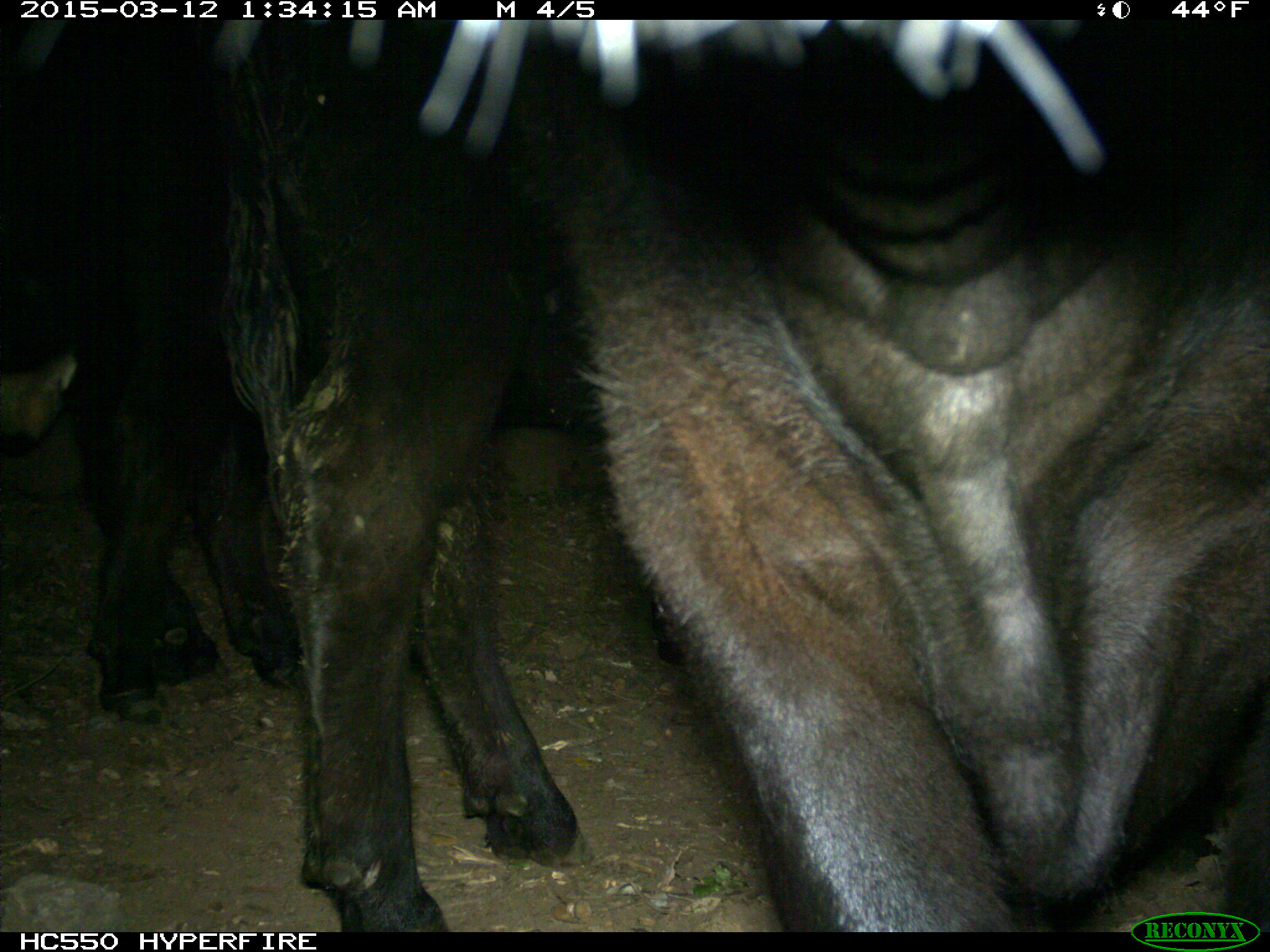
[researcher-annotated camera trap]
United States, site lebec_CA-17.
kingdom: Animalia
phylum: Chordata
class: Mammalia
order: Artiodactyla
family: Bovidae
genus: Bos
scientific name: Bos taurus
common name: domestic cow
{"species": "Bos taurus (domestic cow)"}